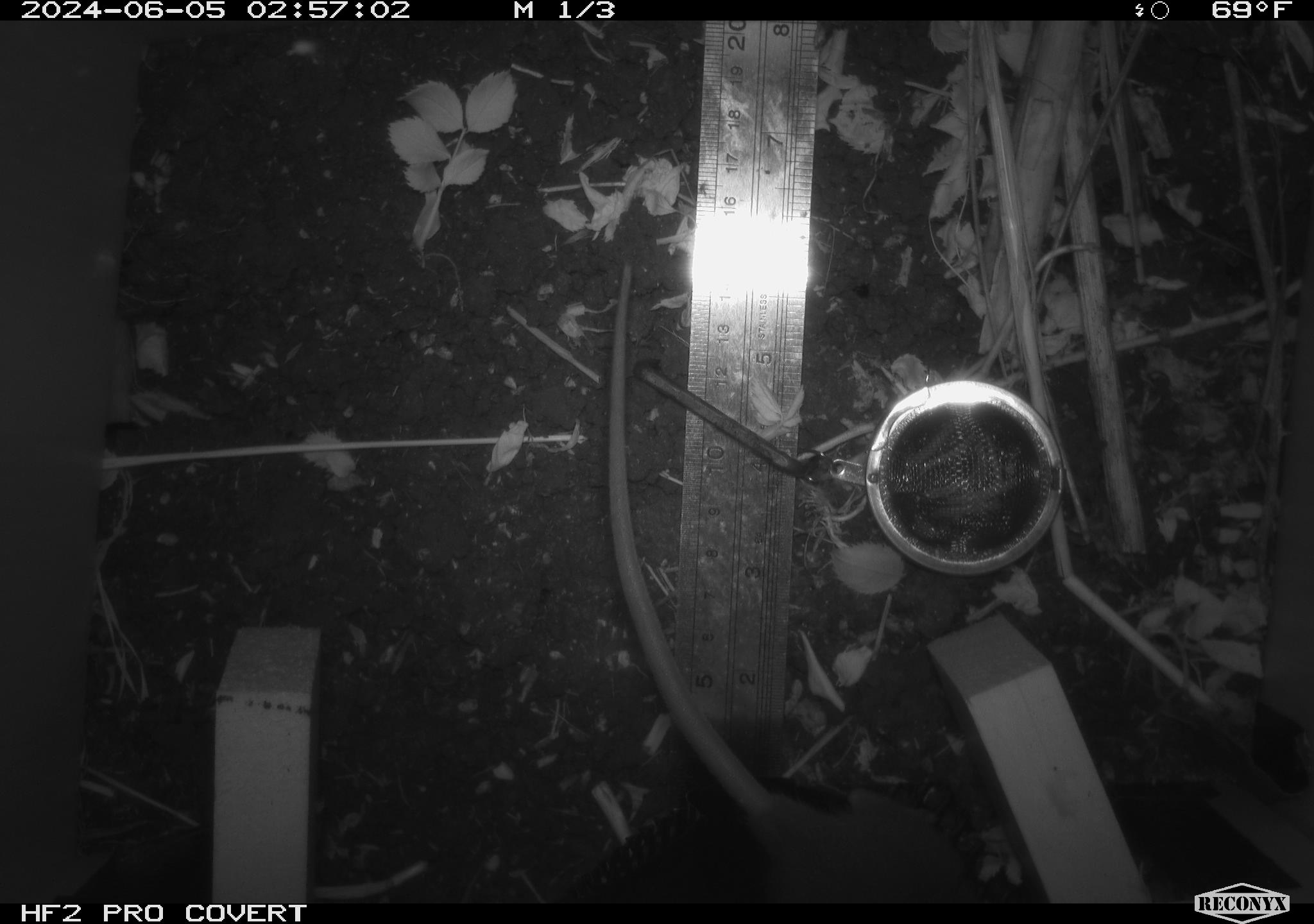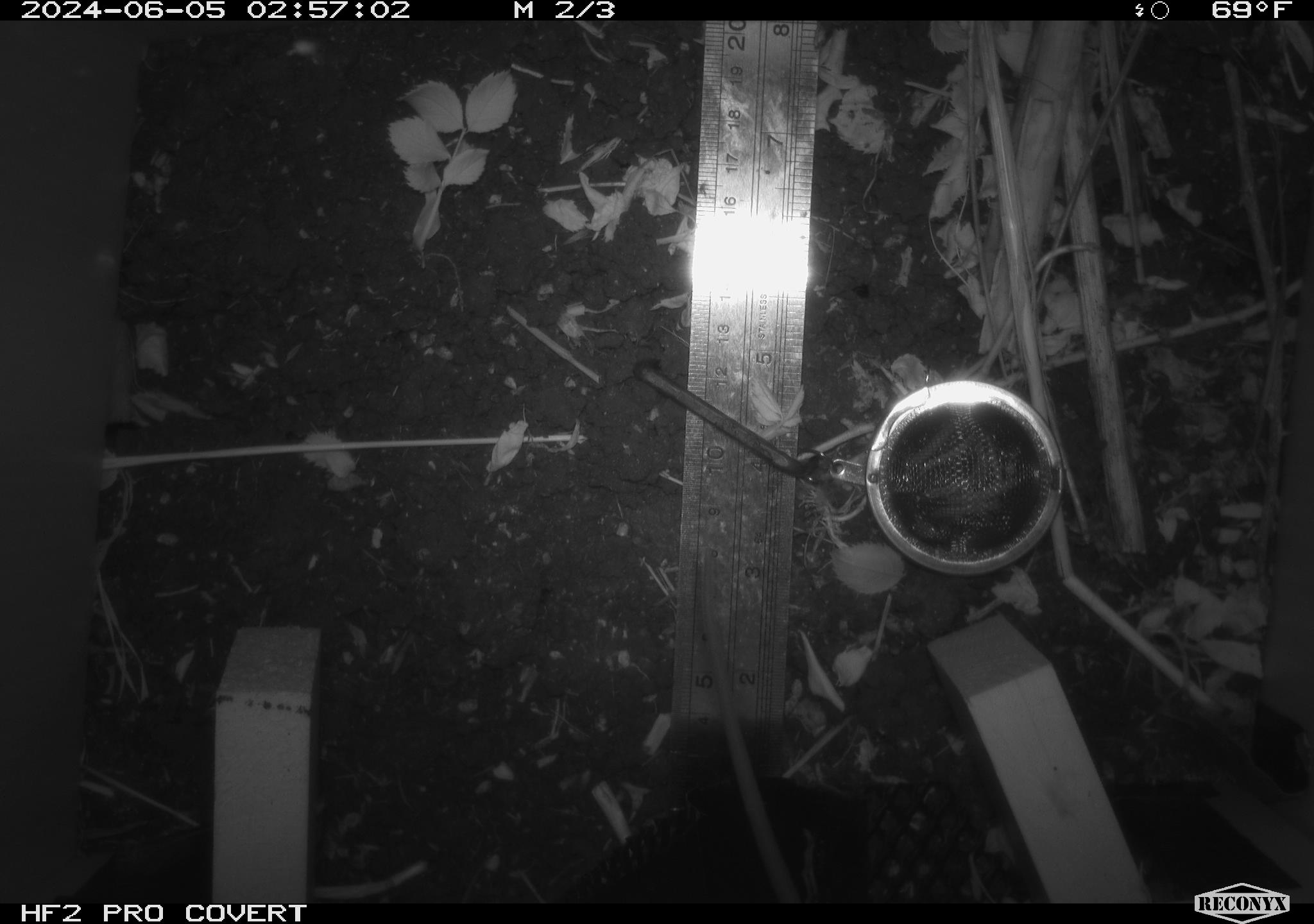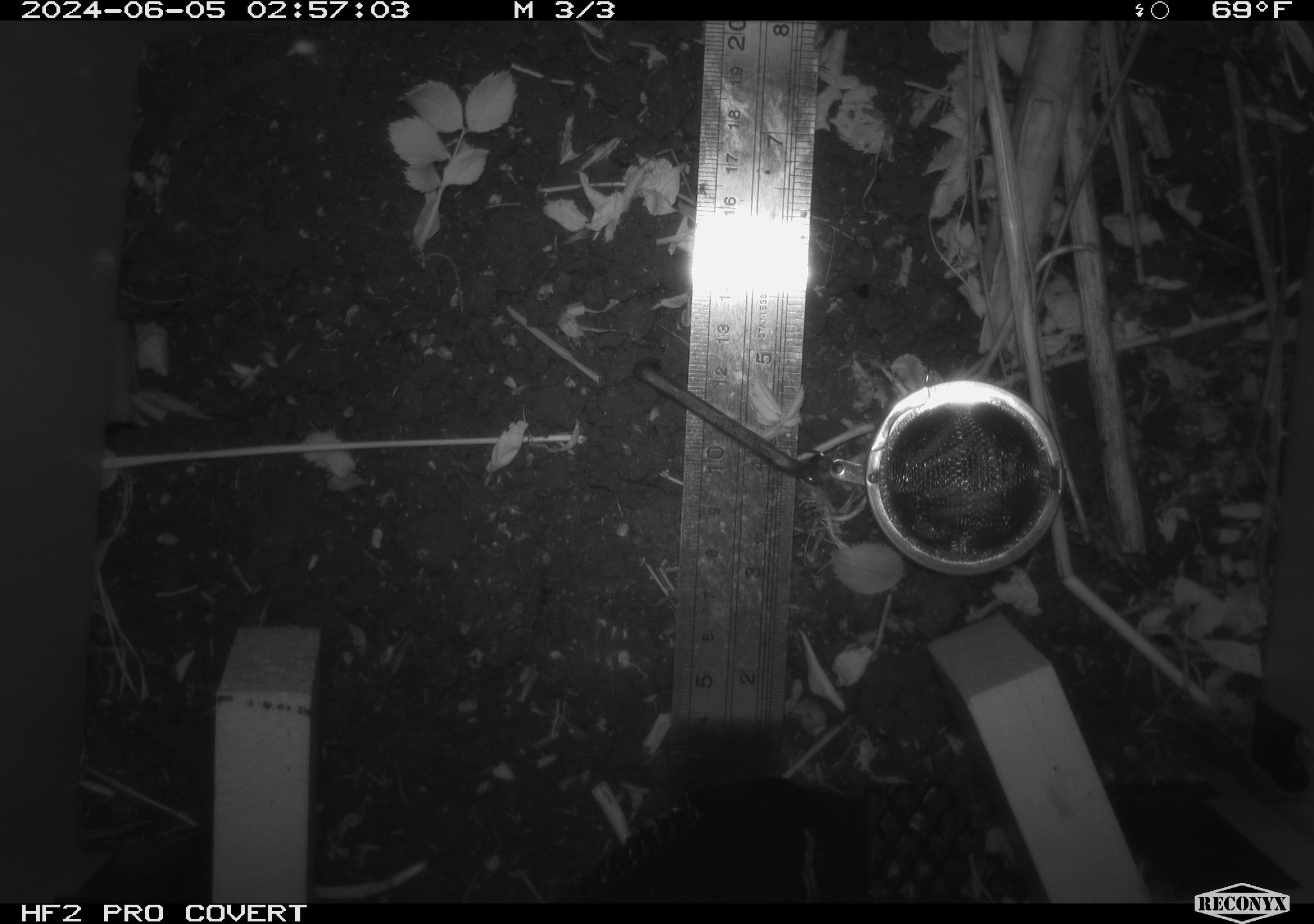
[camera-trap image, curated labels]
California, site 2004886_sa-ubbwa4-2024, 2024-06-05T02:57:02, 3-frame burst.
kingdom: Animalia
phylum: Chordata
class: Mammalia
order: Rodentia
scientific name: Rodentia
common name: woodrat or rat or mouse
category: woodrat or rat or mouse species